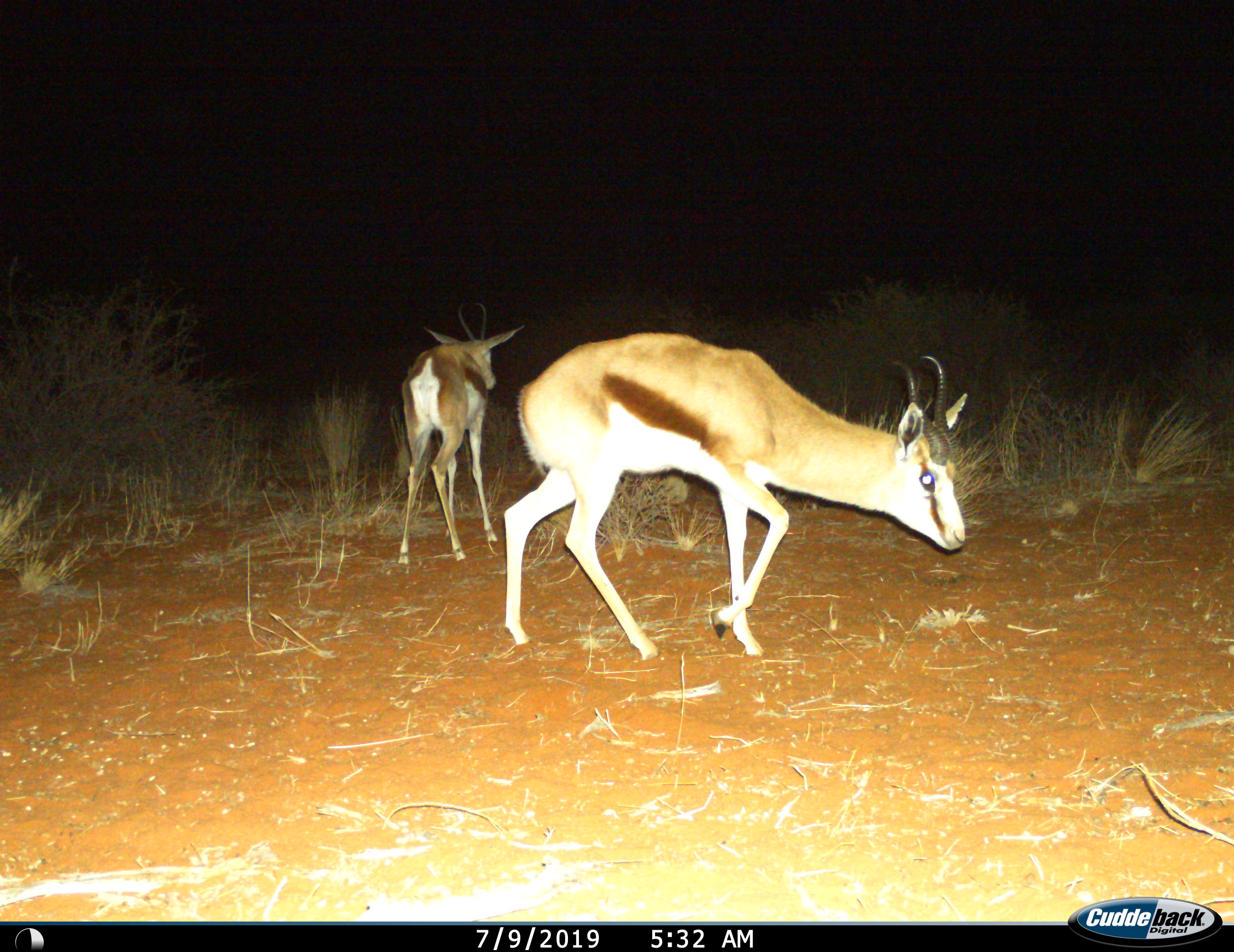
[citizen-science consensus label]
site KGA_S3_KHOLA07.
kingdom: Animalia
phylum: Chordata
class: Mammalia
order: Artiodactyla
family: Bovidae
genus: Antidorcas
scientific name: Antidorcas marsupialis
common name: springbok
Springbok (Antidorcas marsupialis), count 2. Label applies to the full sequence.